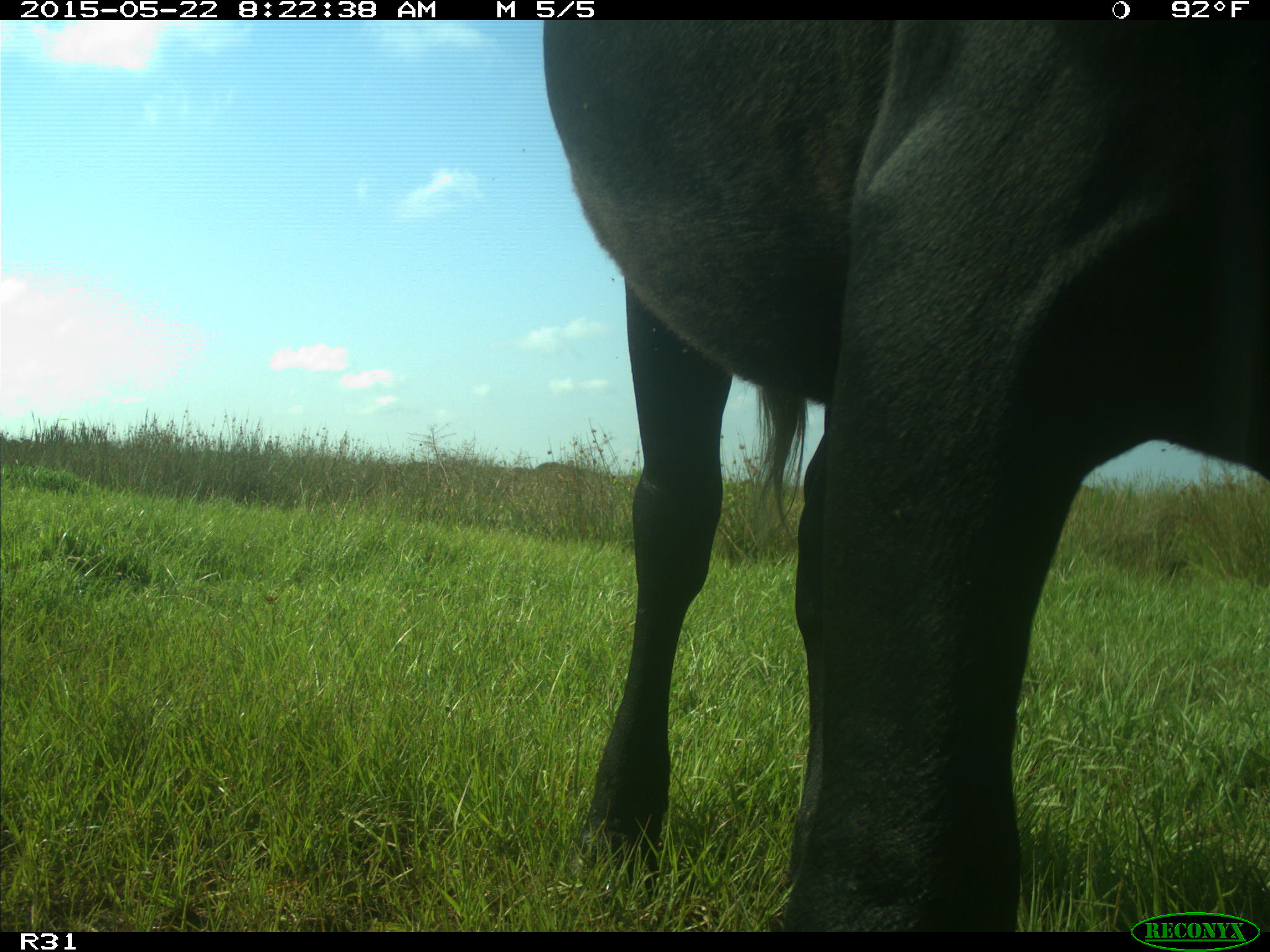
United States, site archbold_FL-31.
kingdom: Animalia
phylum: Chordata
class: Mammalia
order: Artiodactyla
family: Bovidae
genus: Bos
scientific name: Bos taurus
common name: domestic cow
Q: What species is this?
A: Bos taurus (domestic cow).